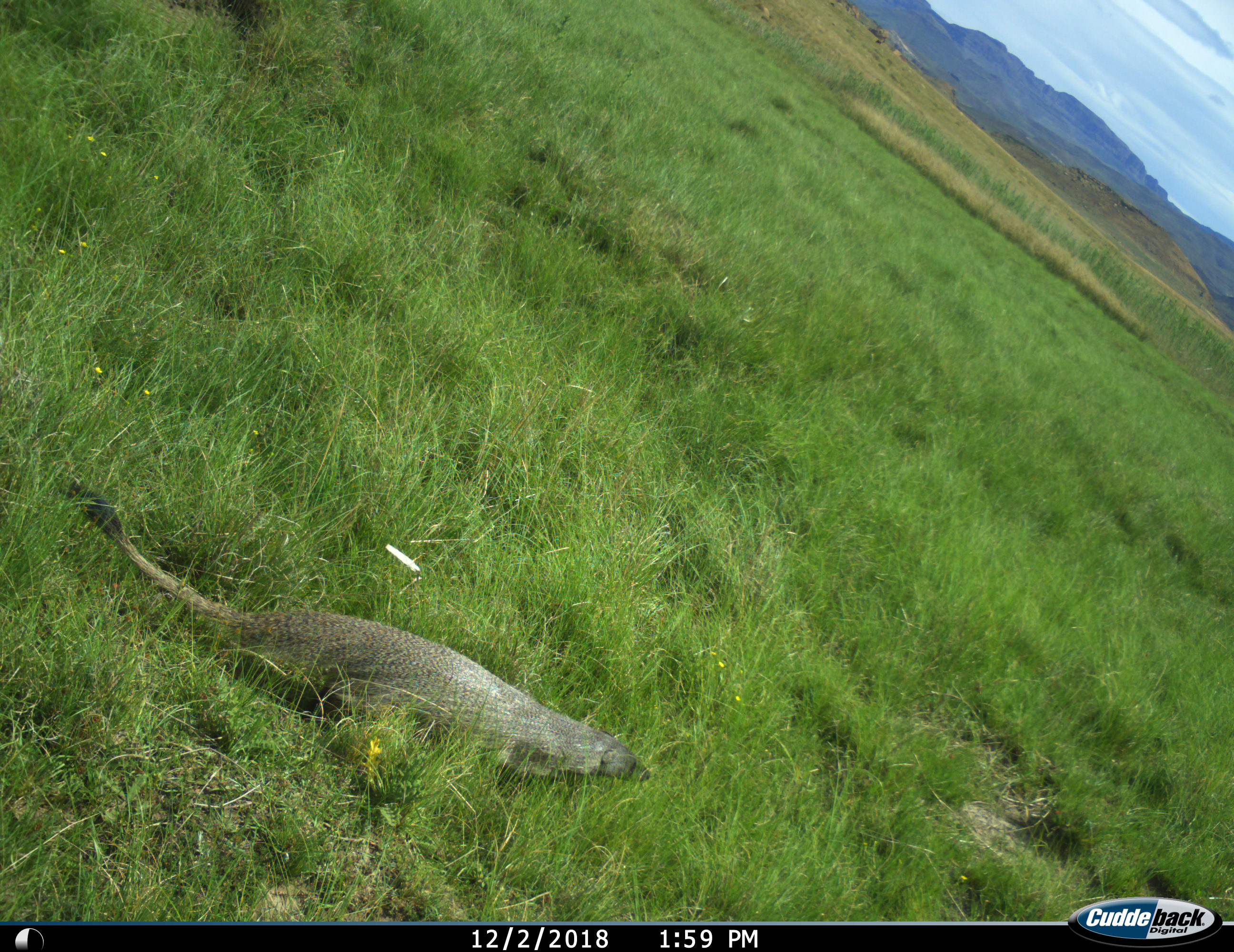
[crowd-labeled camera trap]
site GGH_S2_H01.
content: unidentified animal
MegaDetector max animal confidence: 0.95